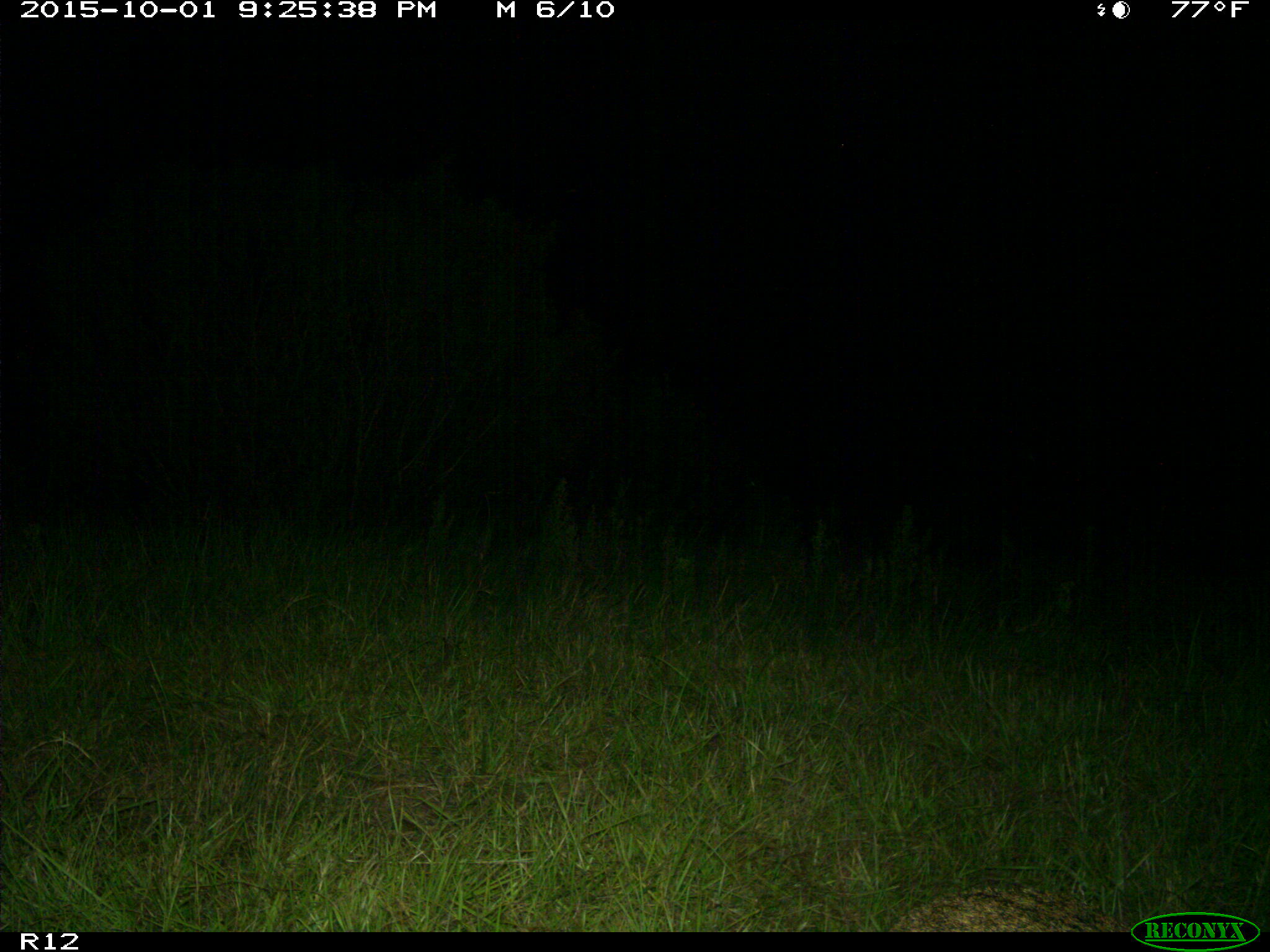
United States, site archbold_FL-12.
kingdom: Animalia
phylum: Chordata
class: Mammalia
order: Carnivora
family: Felidae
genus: Lynx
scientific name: Lynx rufus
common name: bobcat